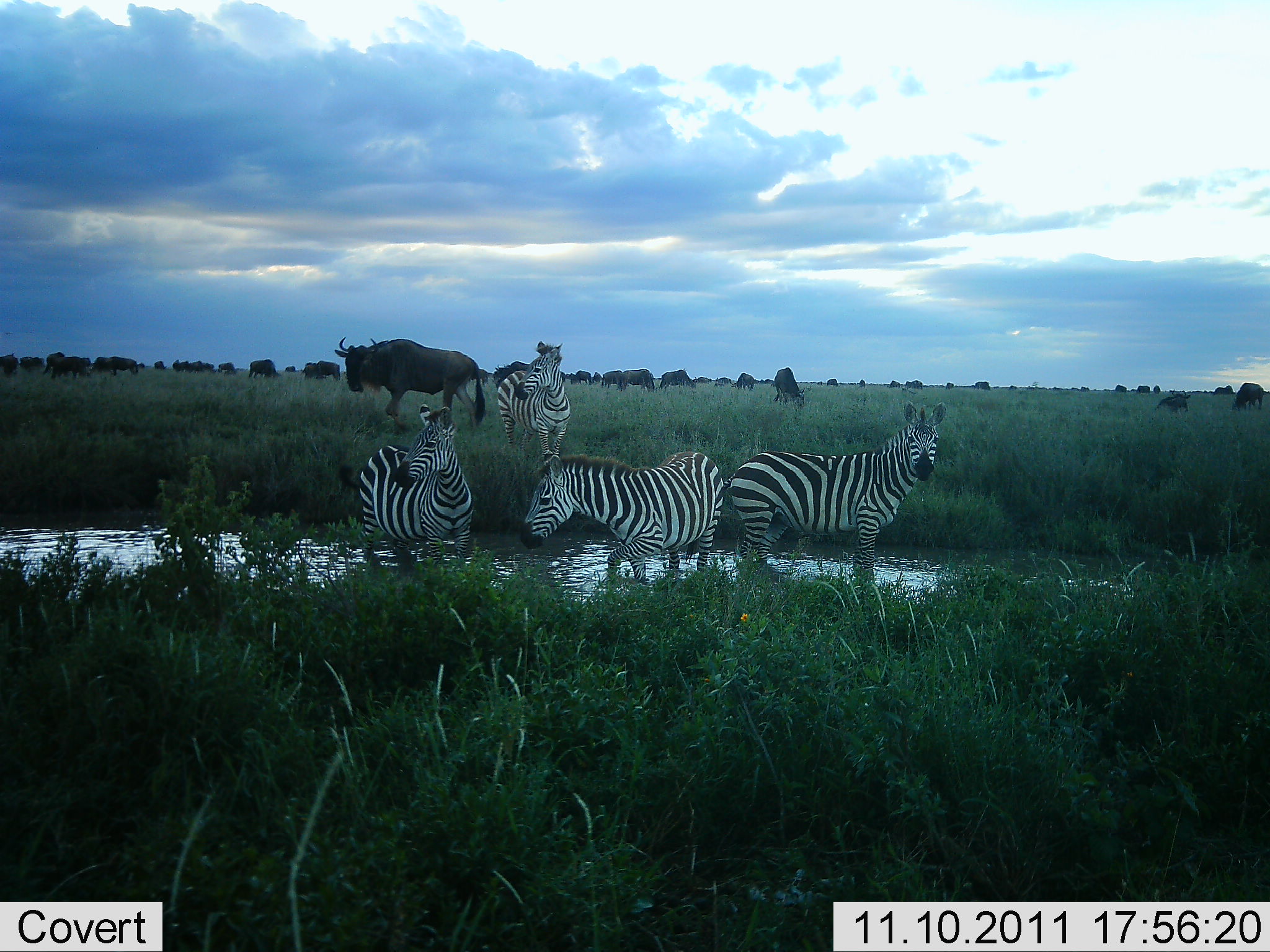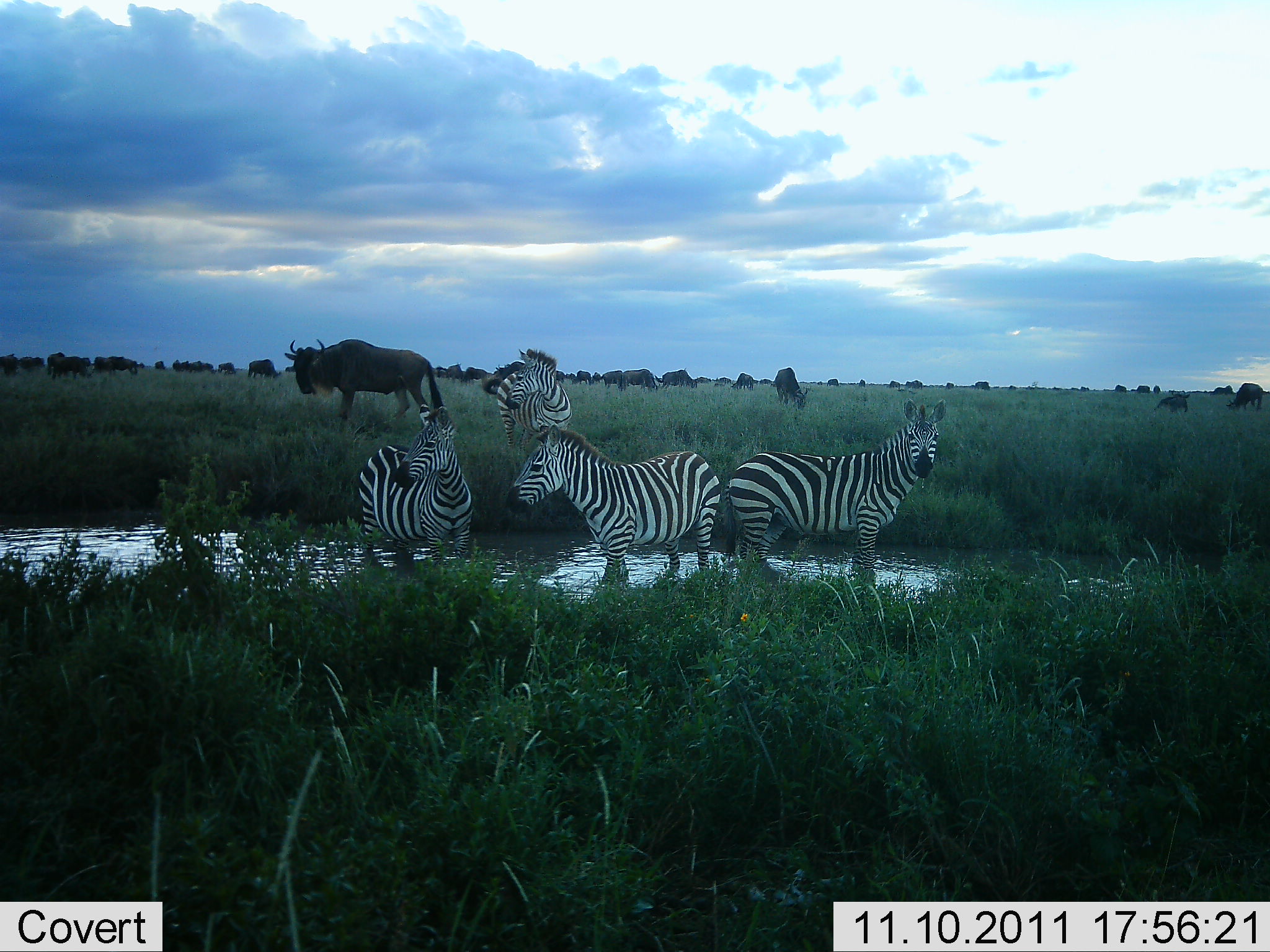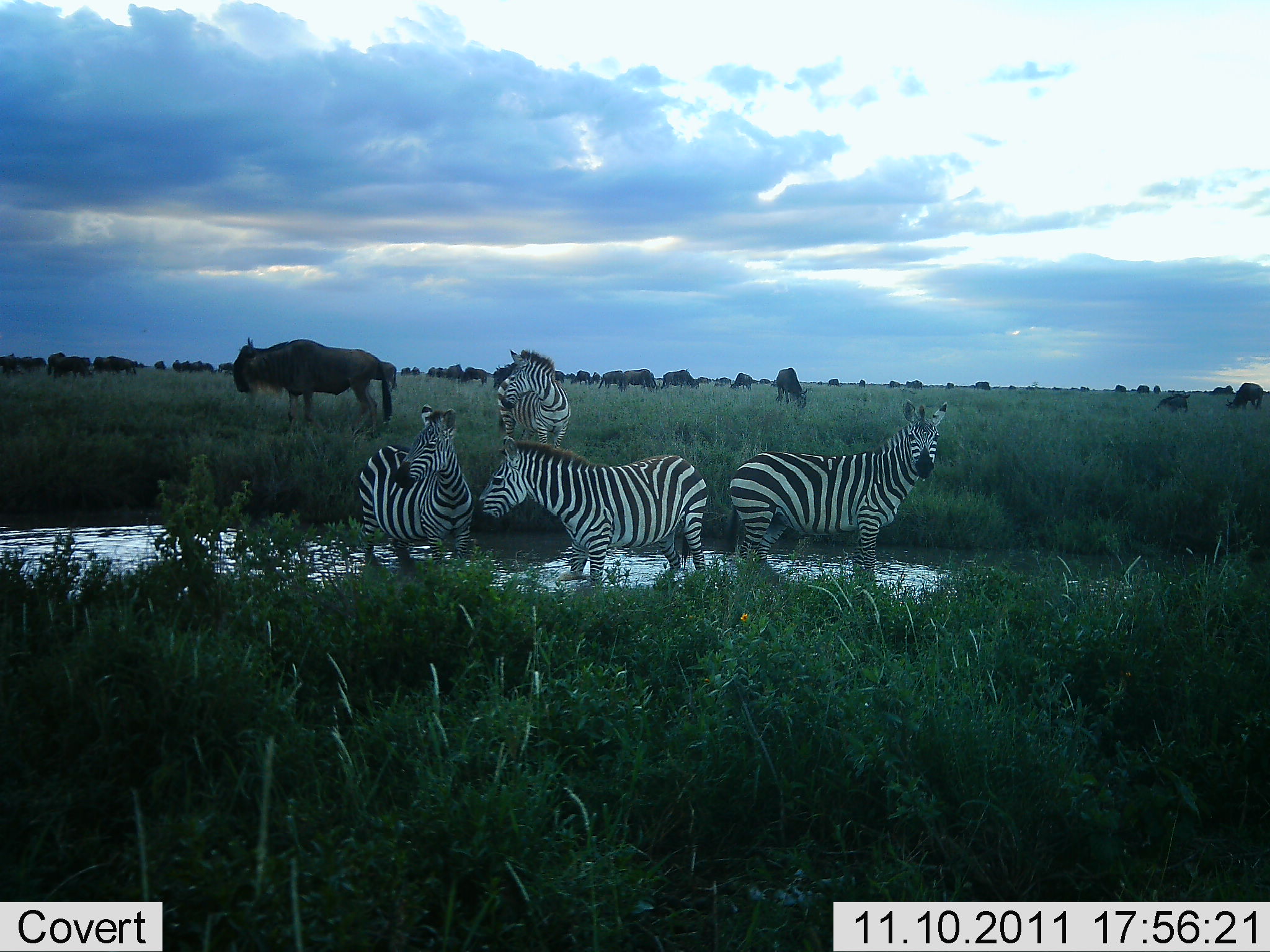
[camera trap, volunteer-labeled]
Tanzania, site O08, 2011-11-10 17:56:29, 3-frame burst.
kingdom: Animalia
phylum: Chordata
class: Mammalia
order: Artiodactyla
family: Bovidae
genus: Connochaetes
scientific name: Connochaetes taurinus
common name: blue wildebeest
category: wildebeest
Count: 11-50.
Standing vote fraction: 100%.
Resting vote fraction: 36%.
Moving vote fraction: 55%.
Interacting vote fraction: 9%.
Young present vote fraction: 0%.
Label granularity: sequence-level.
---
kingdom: Animalia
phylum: Chordata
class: Mammalia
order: Perissodactyla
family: Equidae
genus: Equus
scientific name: Equus quagga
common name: plains zebra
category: zebra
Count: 4.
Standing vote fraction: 83%.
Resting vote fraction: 17%.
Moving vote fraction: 17%.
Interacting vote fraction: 17%.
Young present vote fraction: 0%.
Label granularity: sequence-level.